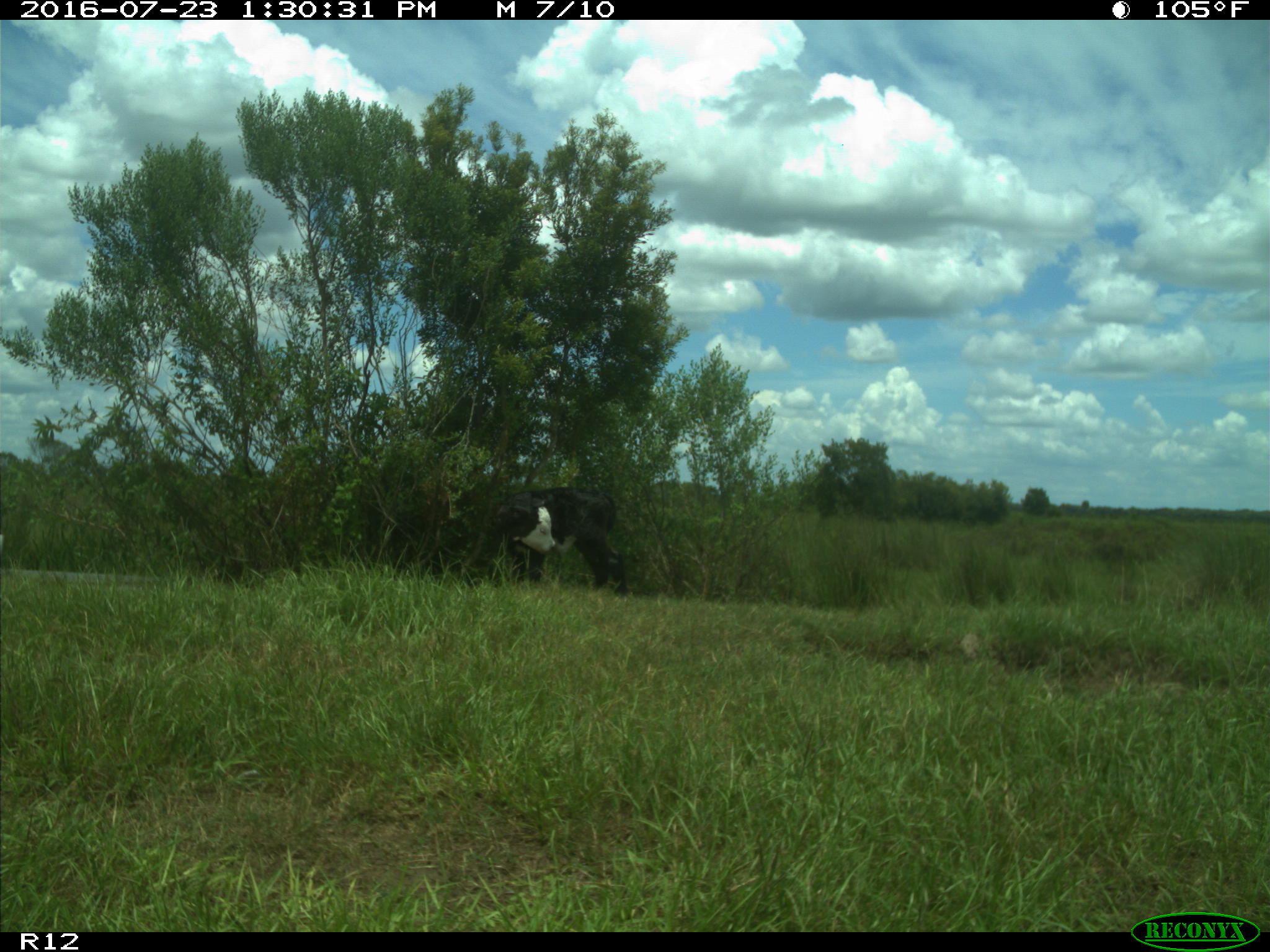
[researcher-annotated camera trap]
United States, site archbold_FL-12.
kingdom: Animalia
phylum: Chordata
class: Mammalia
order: Artiodactyla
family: Bovidae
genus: Bos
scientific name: Bos taurus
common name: domestic cow